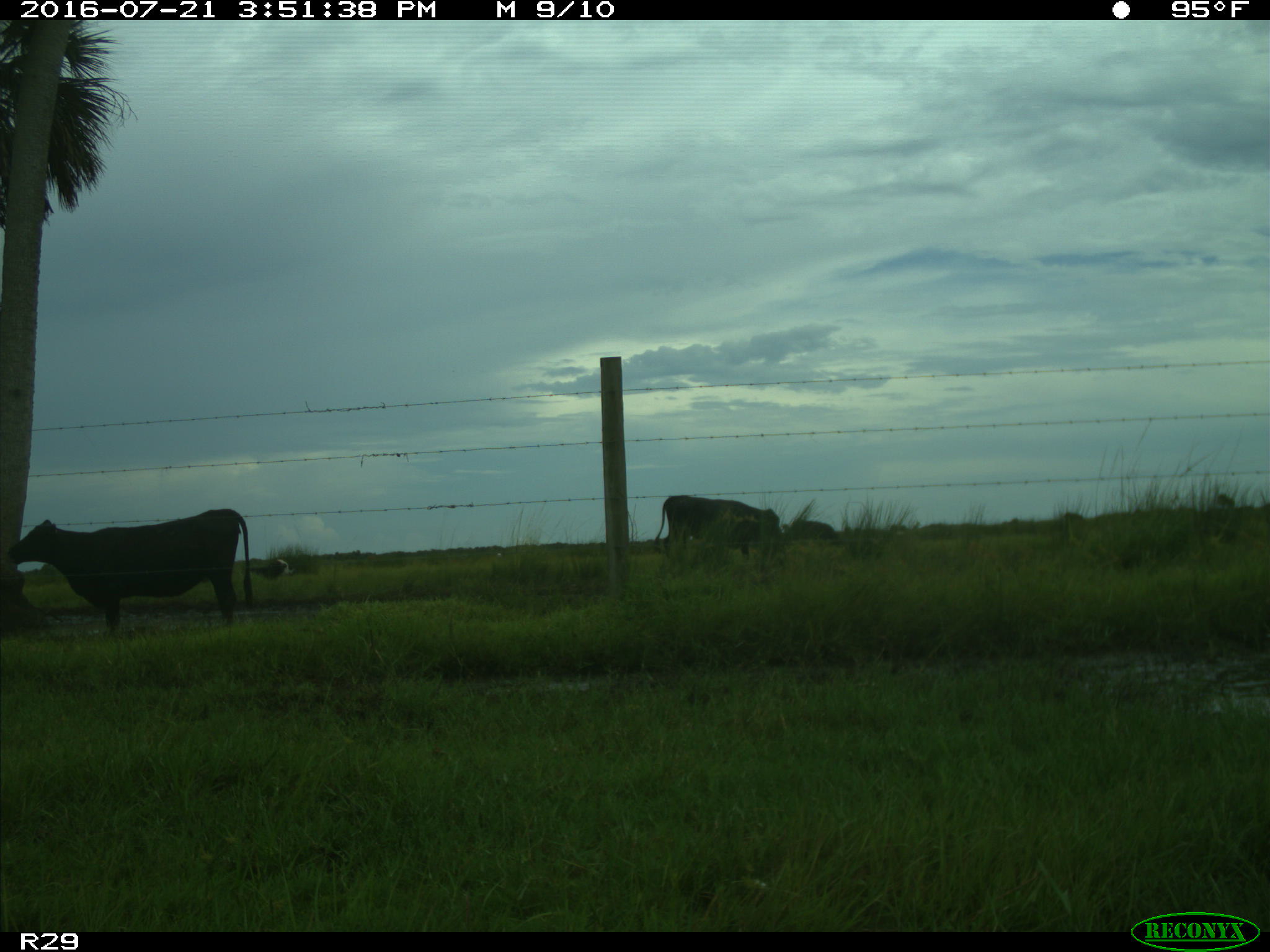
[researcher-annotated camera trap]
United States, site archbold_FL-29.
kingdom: Animalia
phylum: Chordata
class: Mammalia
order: Artiodactyla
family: Bovidae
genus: Bos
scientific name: Bos taurus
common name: domestic cow